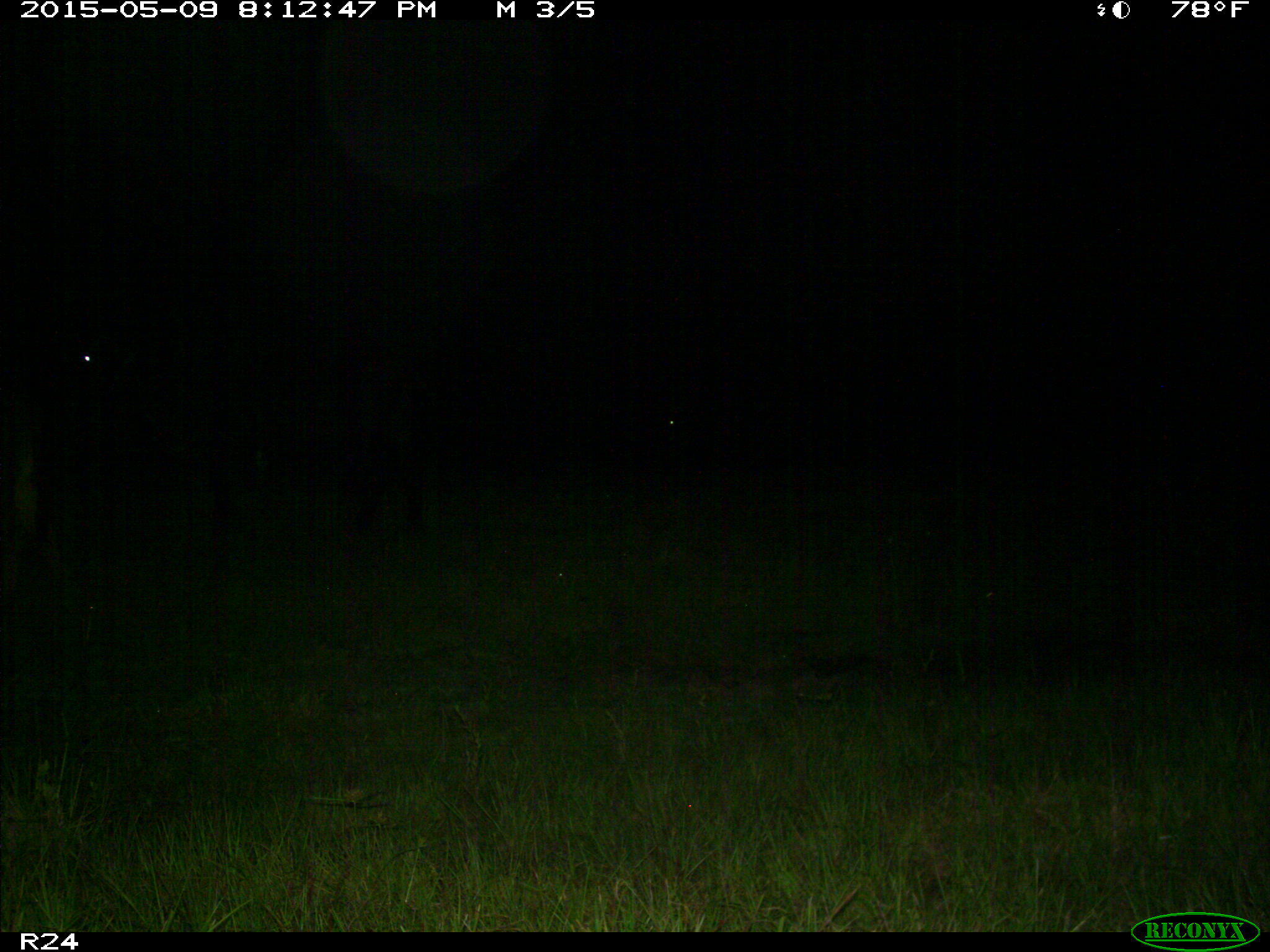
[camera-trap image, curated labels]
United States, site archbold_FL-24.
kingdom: Animalia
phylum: Chordata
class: Mammalia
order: Artiodactyla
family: Bovidae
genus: Bos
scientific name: Bos taurus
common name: domestic cow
Bos taurus (domestic cow).